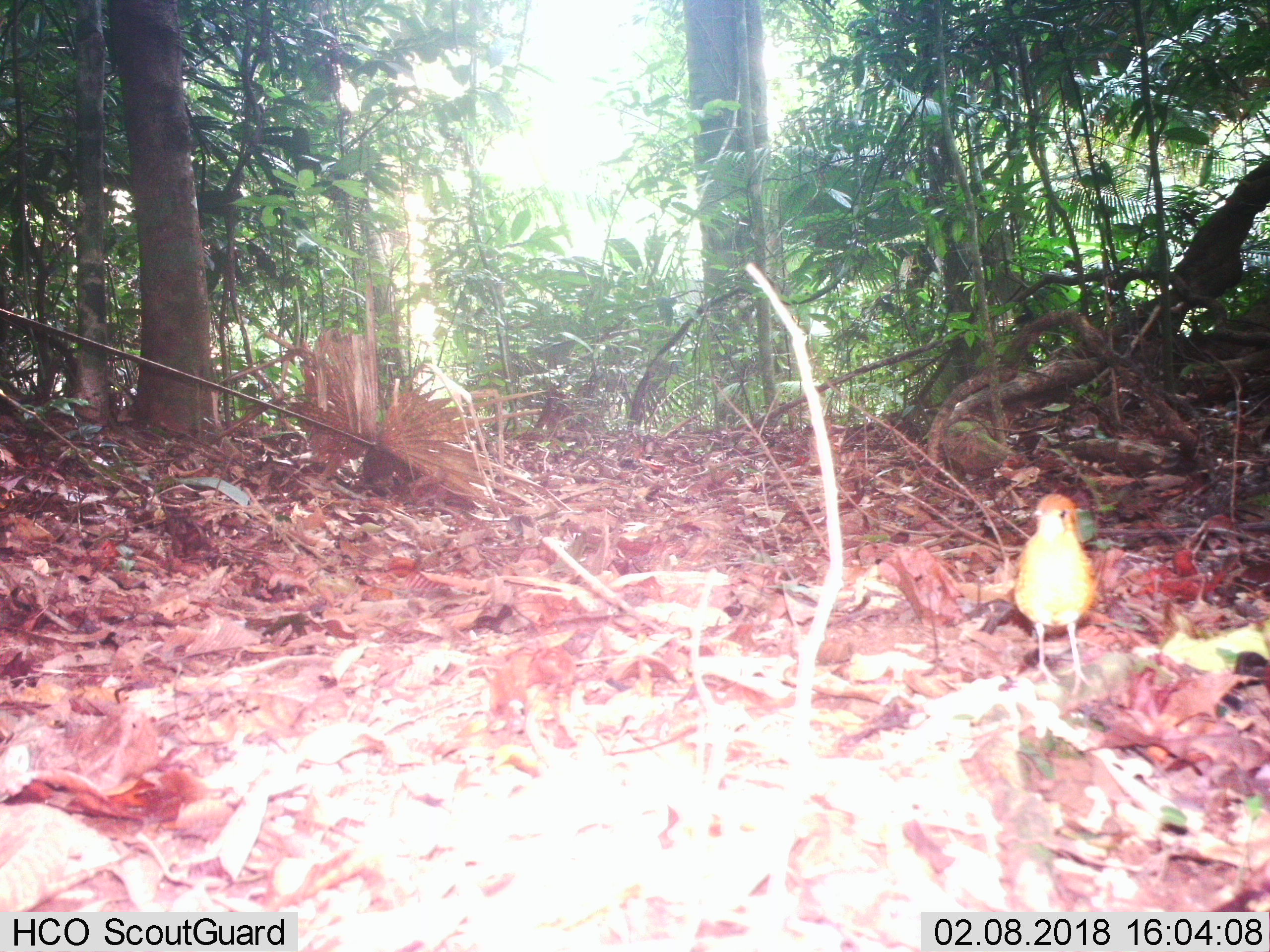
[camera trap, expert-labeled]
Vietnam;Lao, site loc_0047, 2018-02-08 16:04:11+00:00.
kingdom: Animalia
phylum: Chordata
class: Aves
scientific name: Aves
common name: bird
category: unidentified bird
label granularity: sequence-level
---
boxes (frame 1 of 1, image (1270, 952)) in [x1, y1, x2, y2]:
unidentified bird: [1012, 493, 1106, 696]